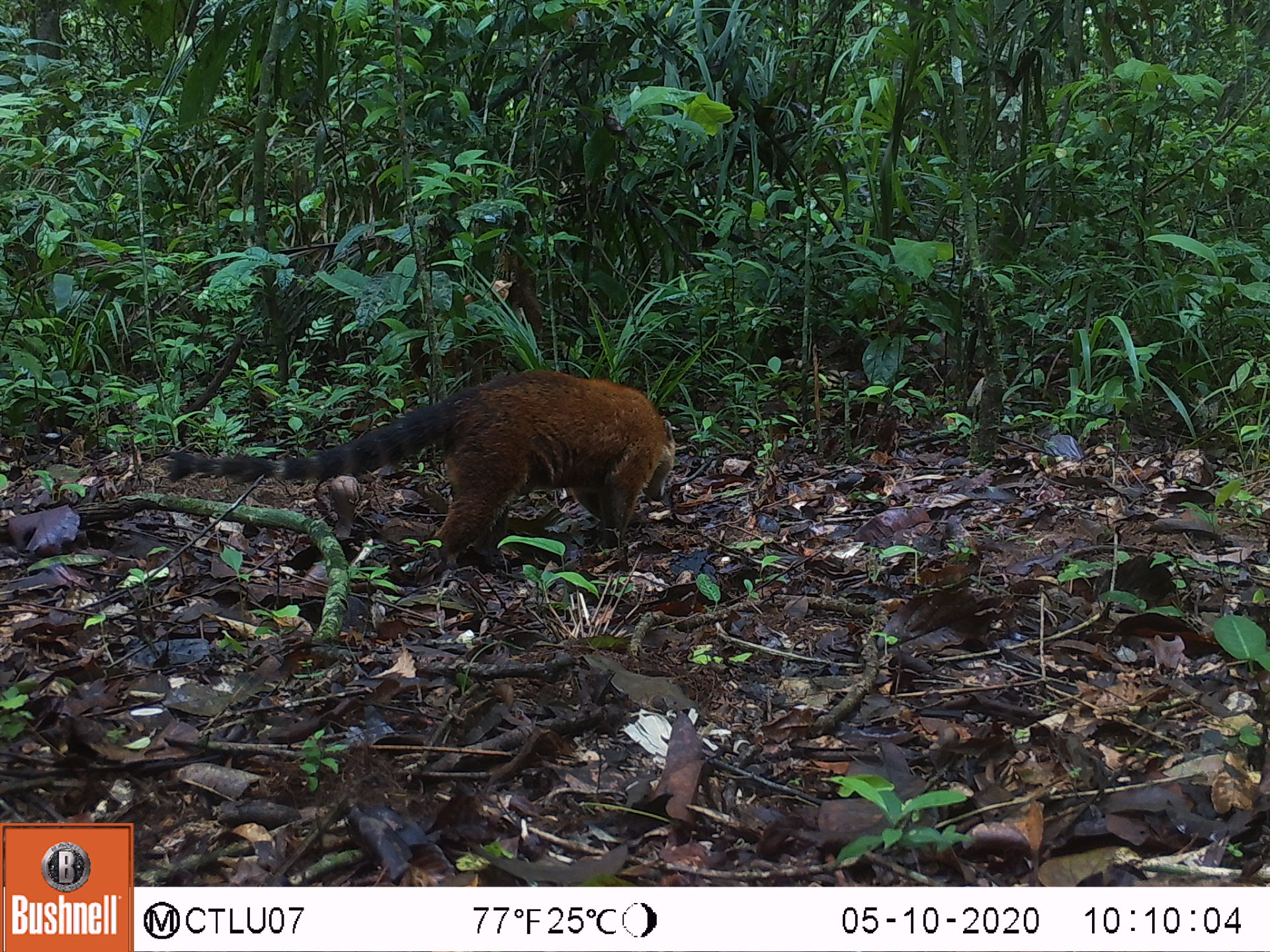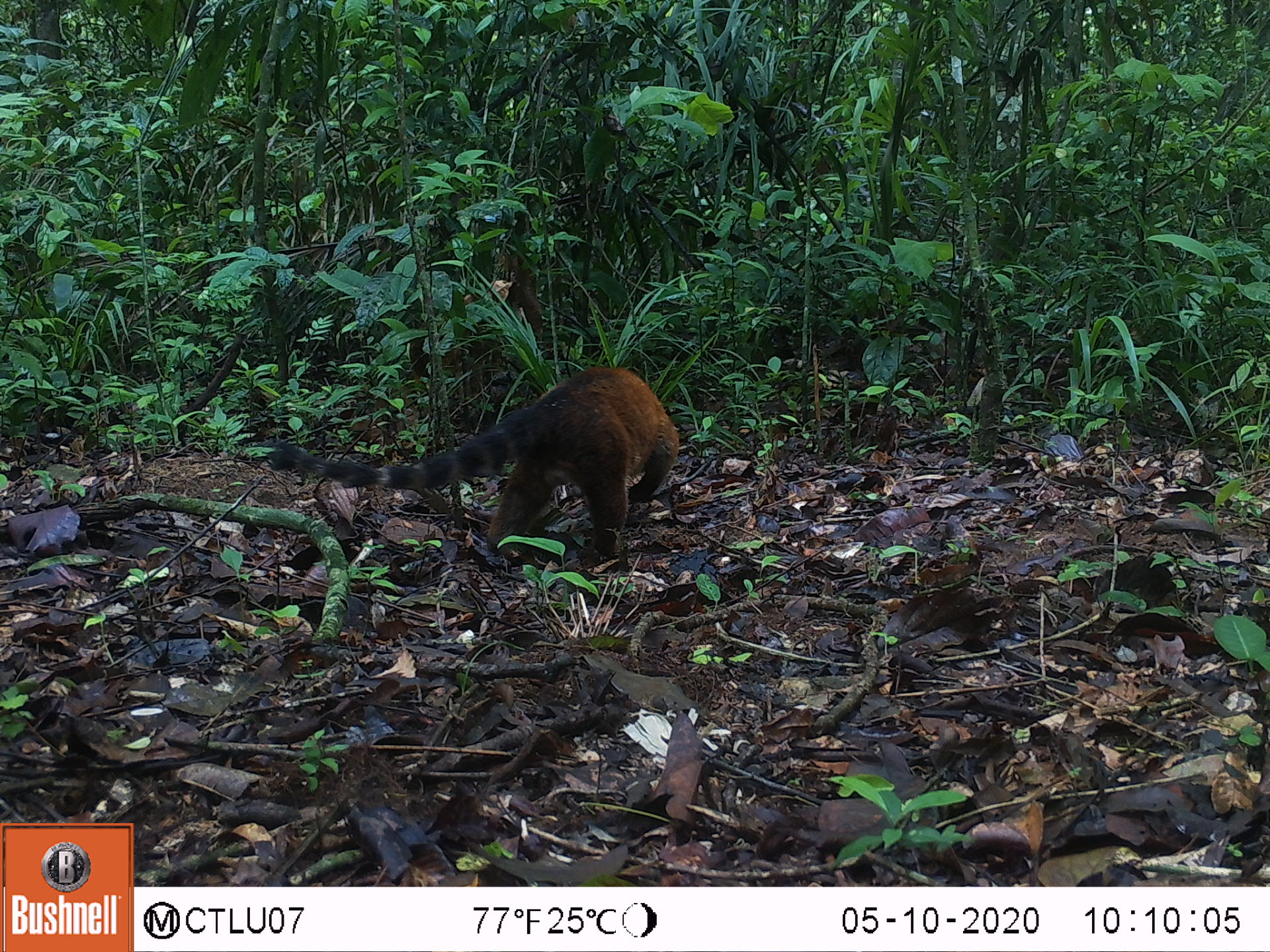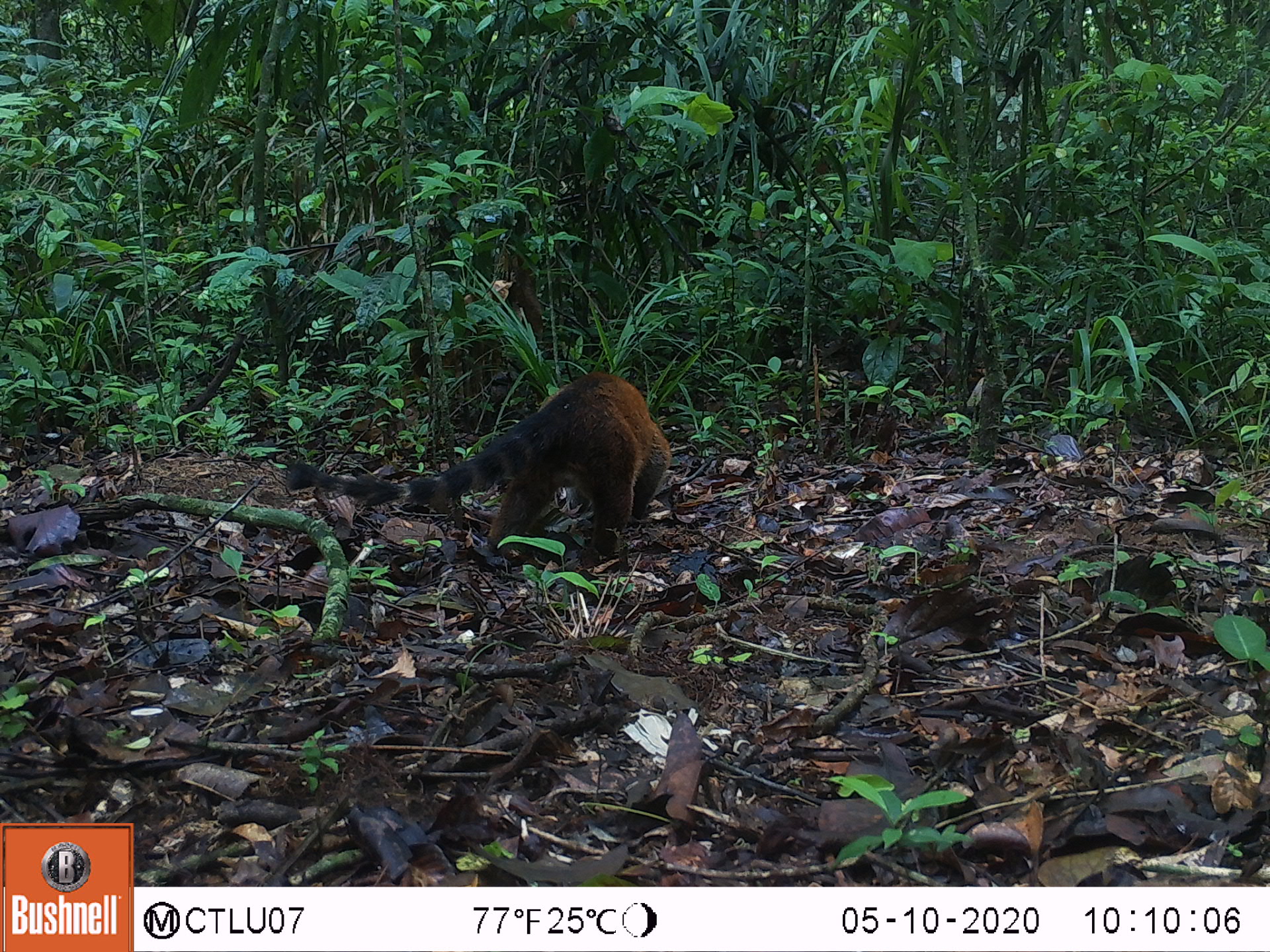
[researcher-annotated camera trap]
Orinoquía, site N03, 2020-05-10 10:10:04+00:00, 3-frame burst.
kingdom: Animalia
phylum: Chordata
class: Mammalia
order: Carnivora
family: Procyonidae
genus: Nasua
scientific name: Nasua nasua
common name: south american coati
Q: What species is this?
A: South american coati (Nasua nasua).